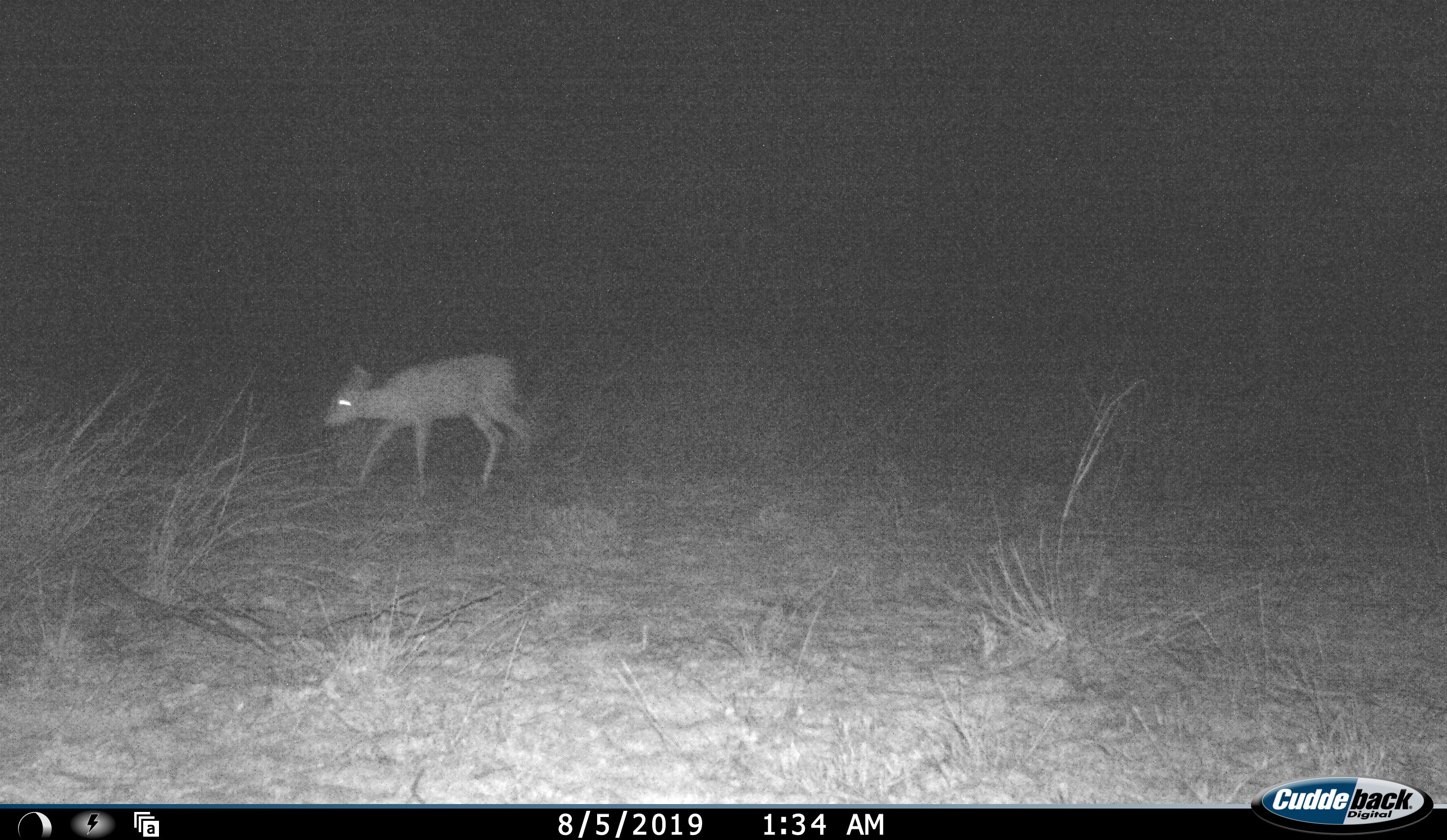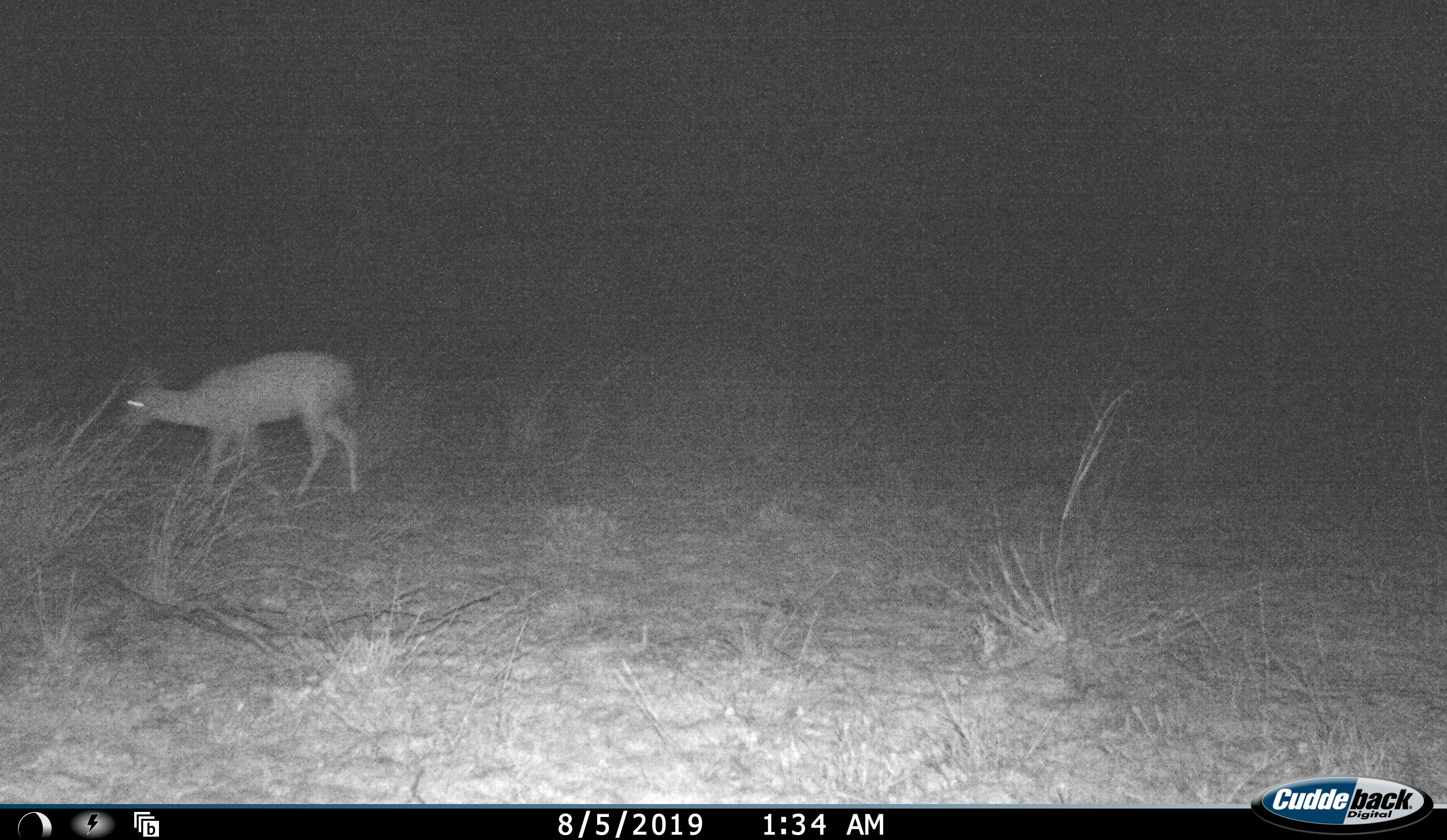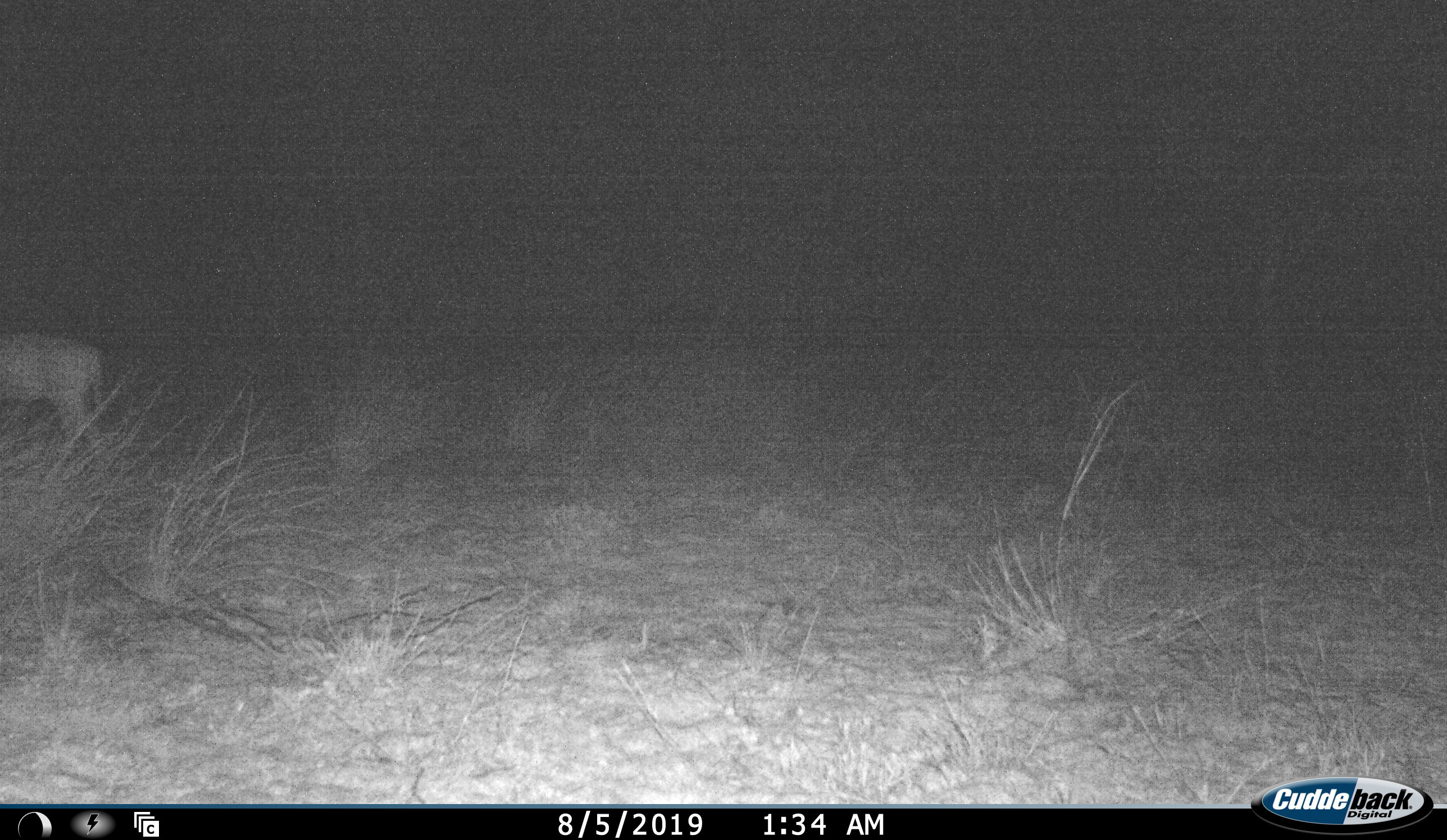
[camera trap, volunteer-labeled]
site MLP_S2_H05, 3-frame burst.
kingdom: Animalia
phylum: Chordata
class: Mammalia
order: Artiodactyla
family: Bovidae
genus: Raphicerus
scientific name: Raphicerus campestris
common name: steenbok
Steenbok (Raphicerus campestris), count 1. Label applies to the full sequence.